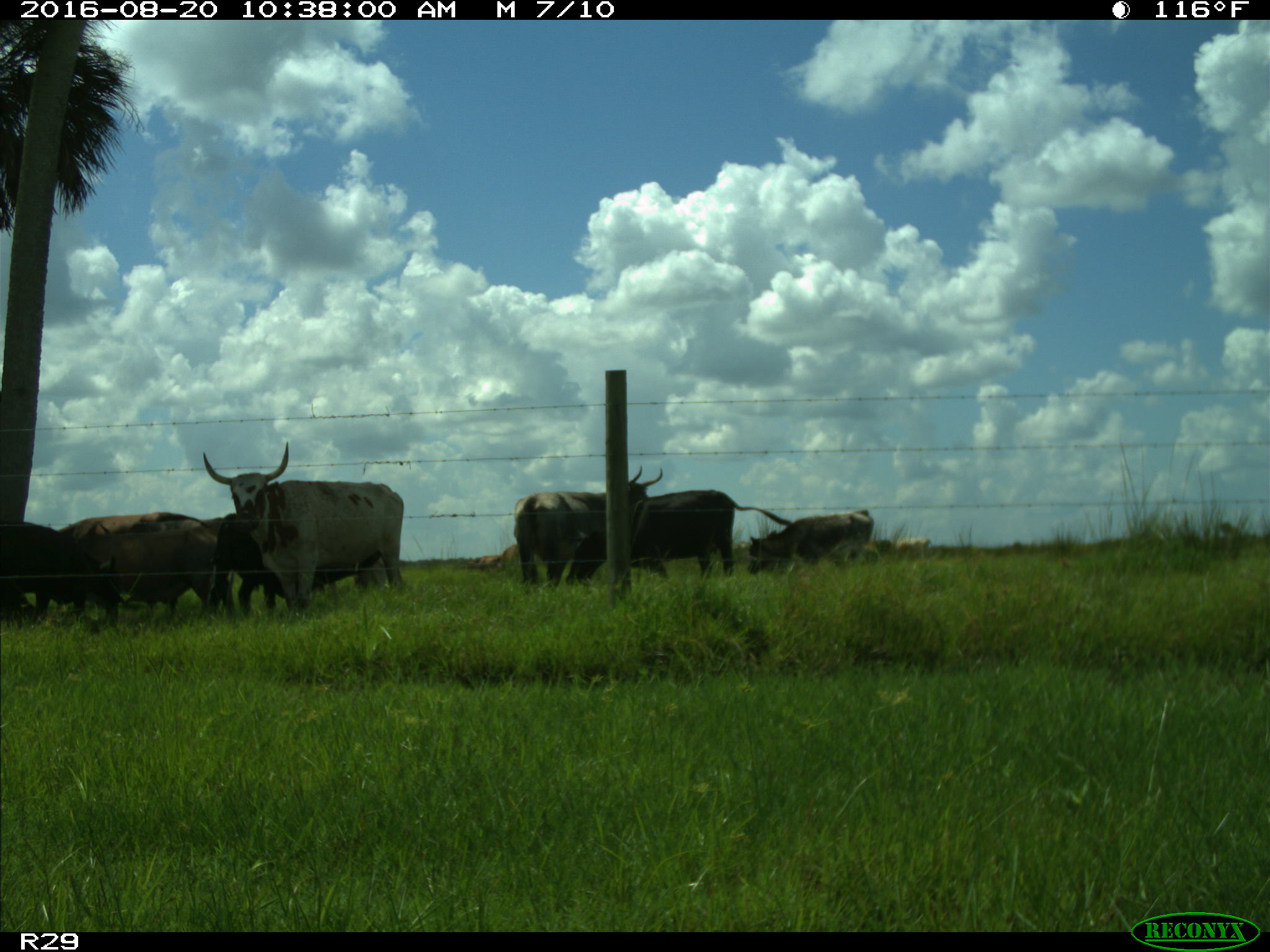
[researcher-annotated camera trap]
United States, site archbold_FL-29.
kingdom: Animalia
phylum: Chordata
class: Mammalia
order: Artiodactyla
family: Bovidae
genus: Bos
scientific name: Bos taurus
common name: domestic cow